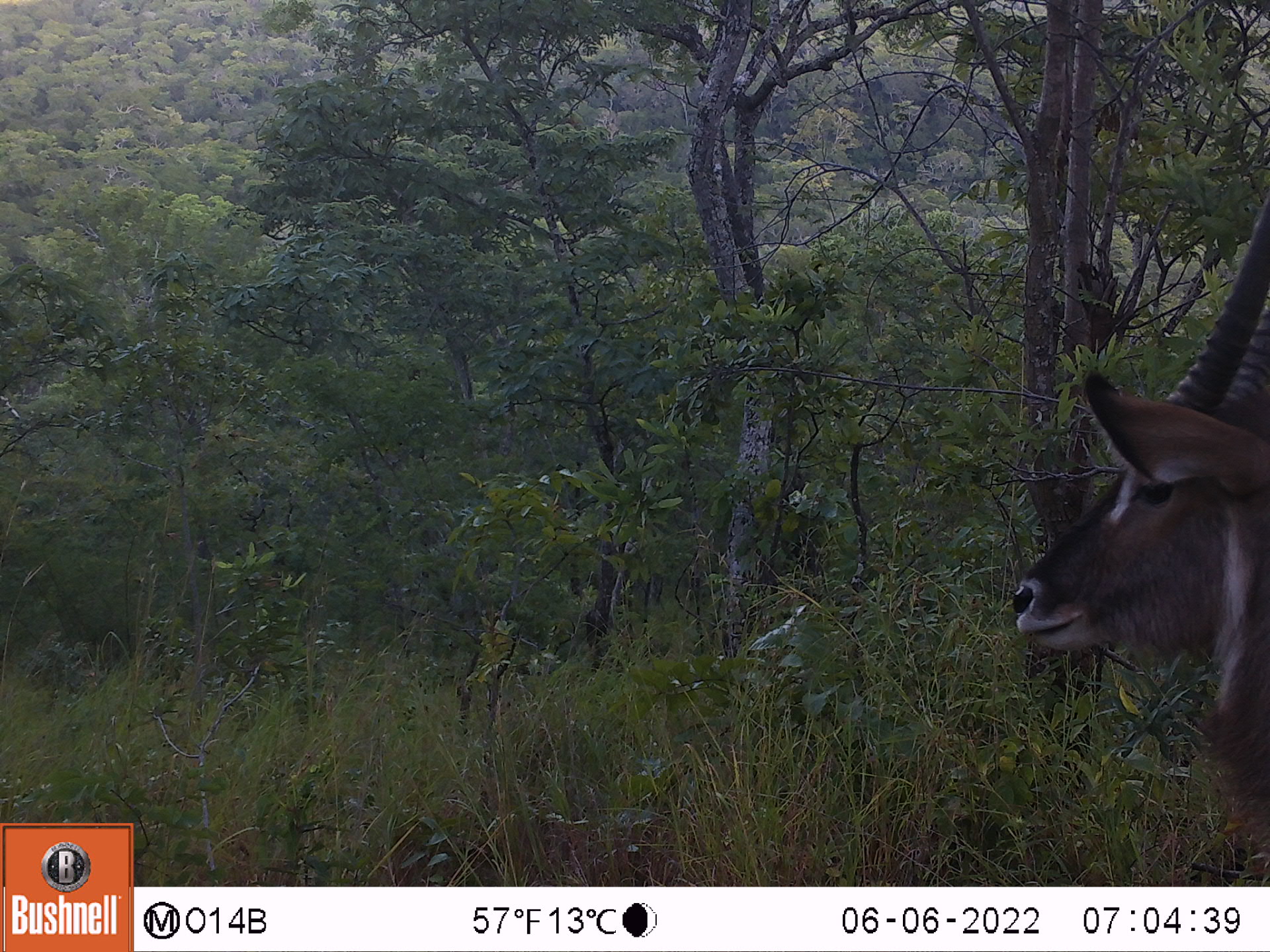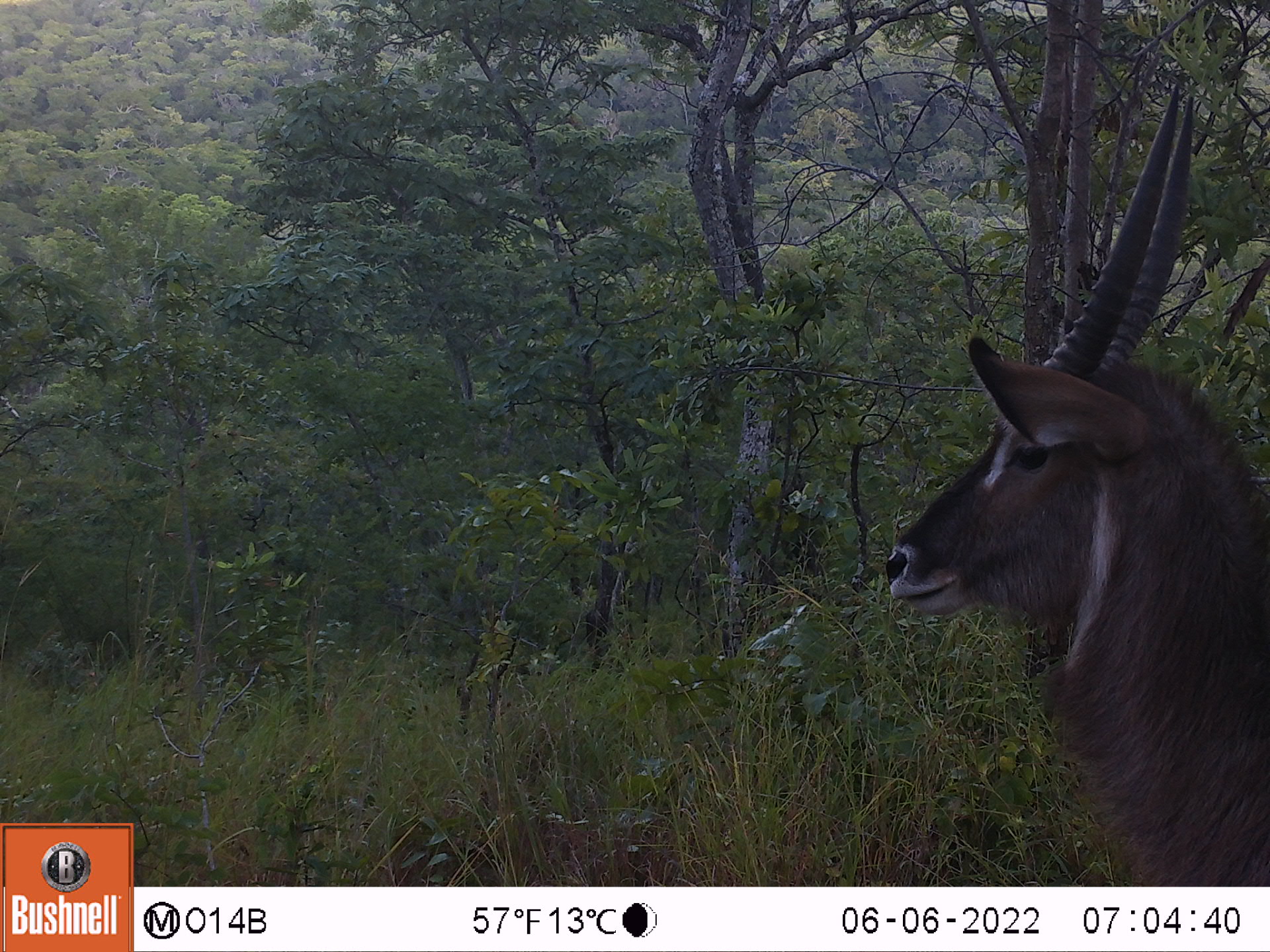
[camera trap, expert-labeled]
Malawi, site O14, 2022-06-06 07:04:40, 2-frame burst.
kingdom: Animalia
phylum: Chordata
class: Mammalia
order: Artiodactyla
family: Bovidae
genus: Kobus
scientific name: Kobus ellipsiprymnus ellipsiprymnus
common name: common waterbuck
Common waterbuck (Kobus ellipsiprymnus ellipsiprymnus), count 1.